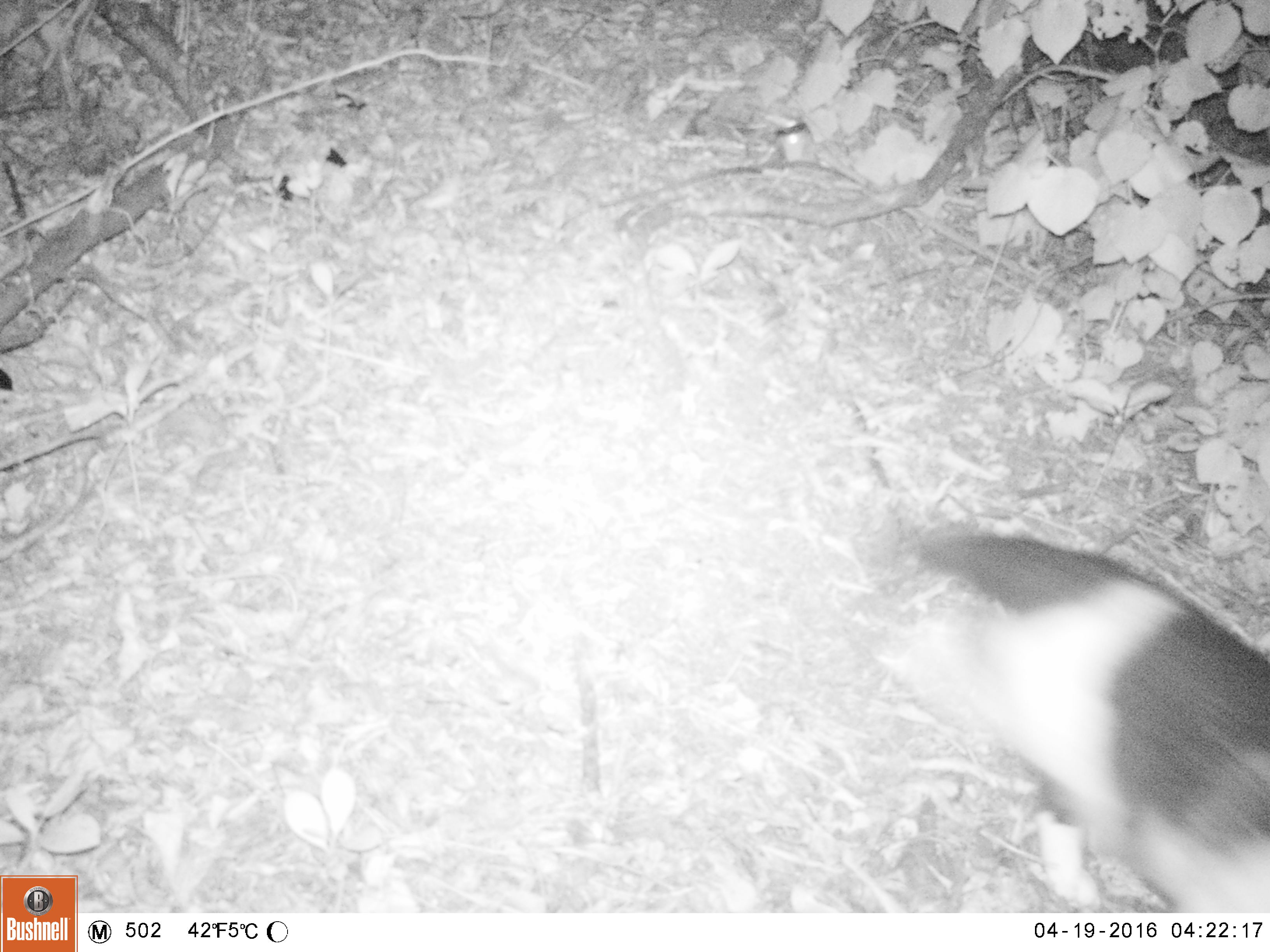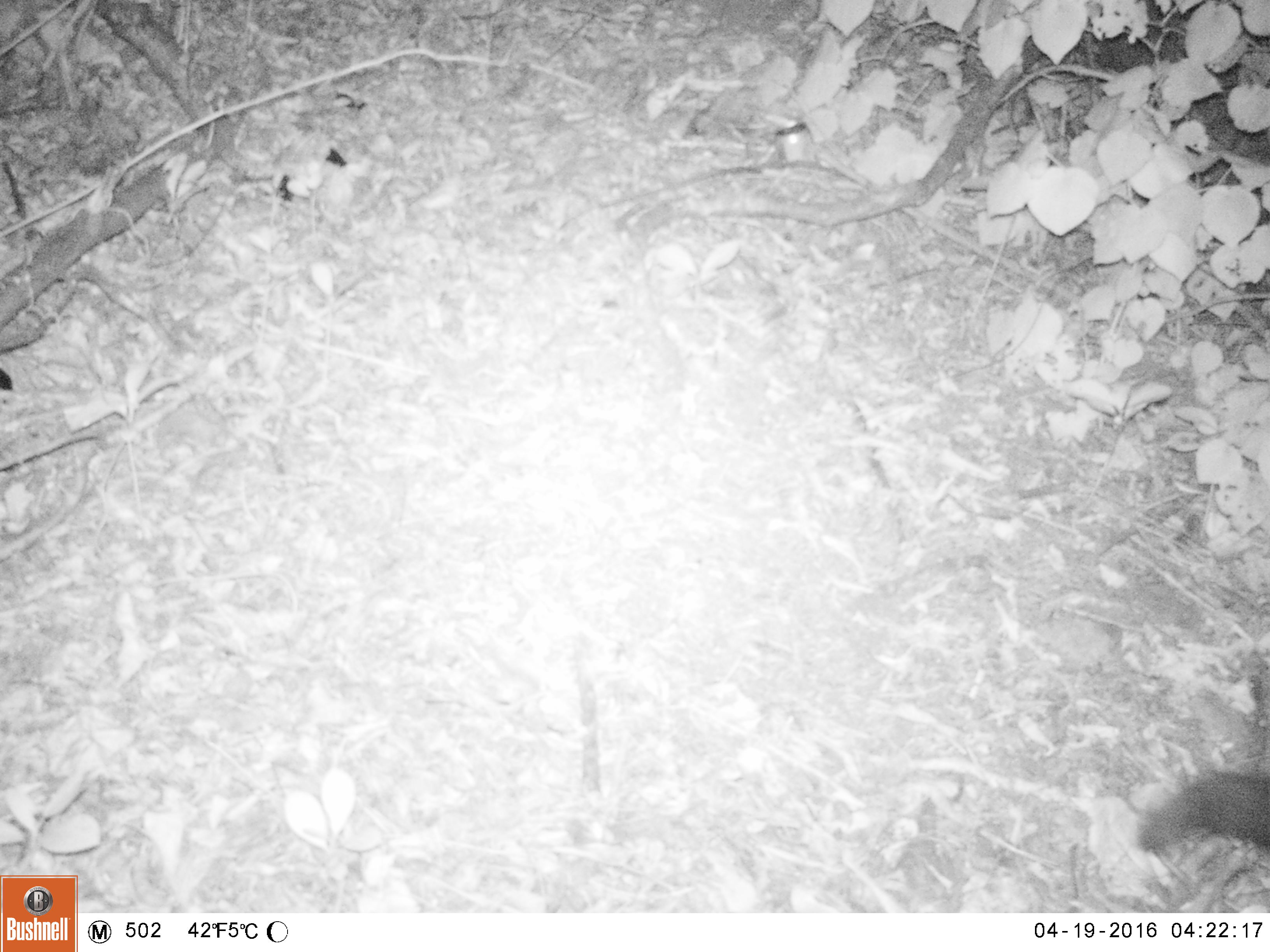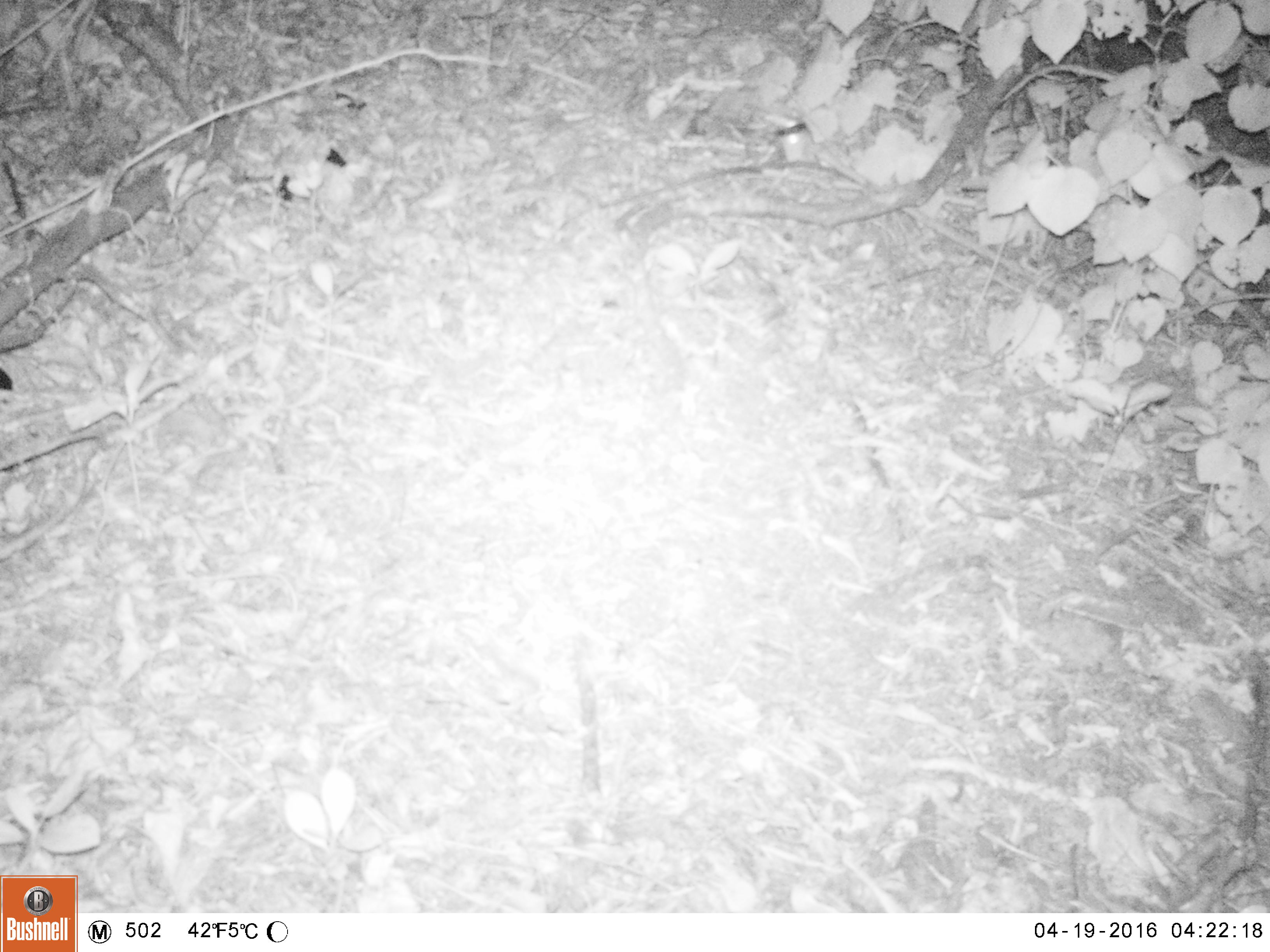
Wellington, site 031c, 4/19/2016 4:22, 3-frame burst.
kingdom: Animalia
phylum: Chordata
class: Mammalia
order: Carnivora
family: Felidae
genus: Felis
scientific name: Felis catus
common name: cat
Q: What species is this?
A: Cat (Felis catus).